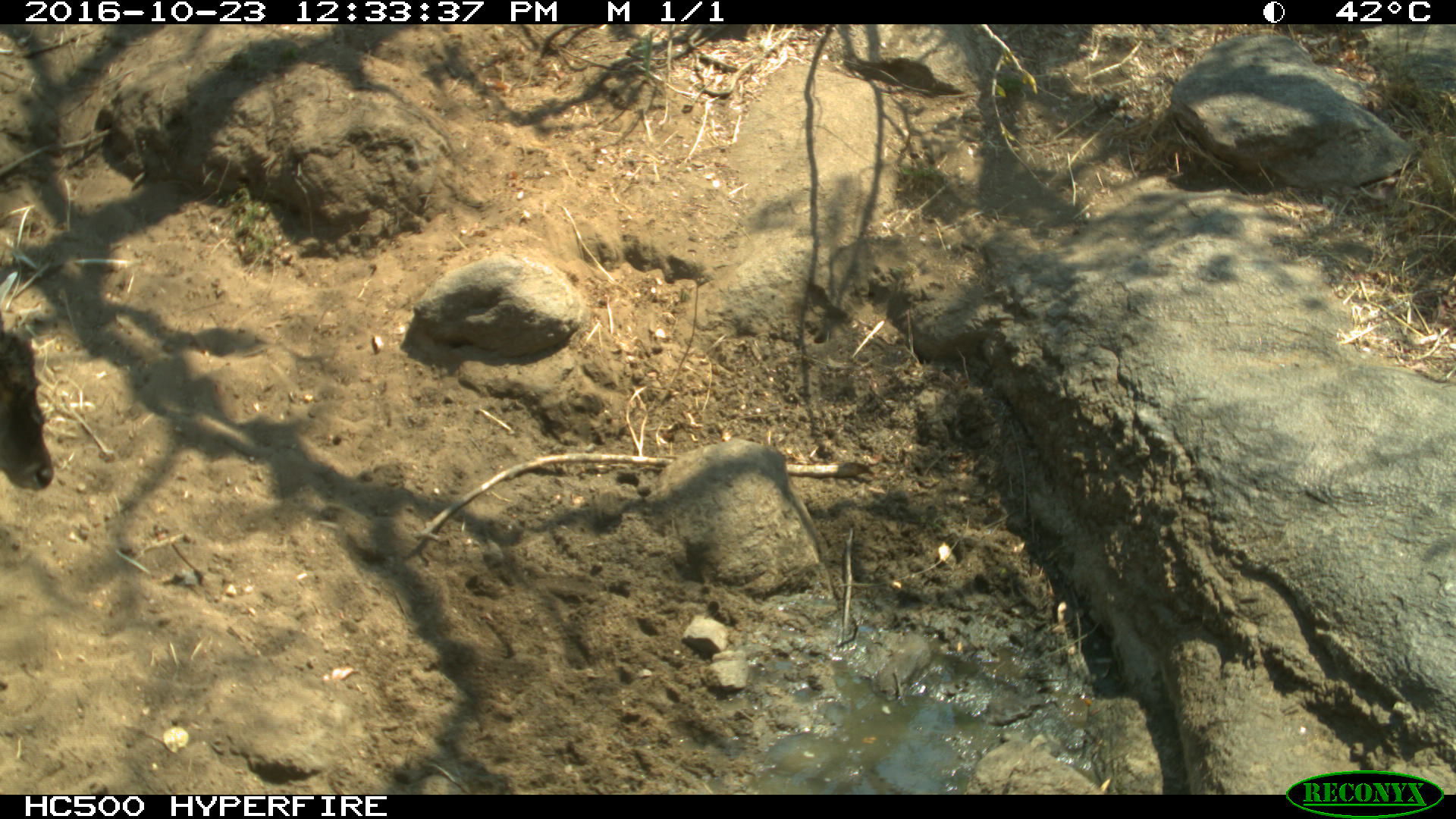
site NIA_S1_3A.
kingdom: Animalia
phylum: Chordata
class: Mammalia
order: Artiodactyla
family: Bovidae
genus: Tragelaphus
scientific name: Tragelaphus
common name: kudu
Kudu (Tragelaphus), count 1. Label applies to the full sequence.